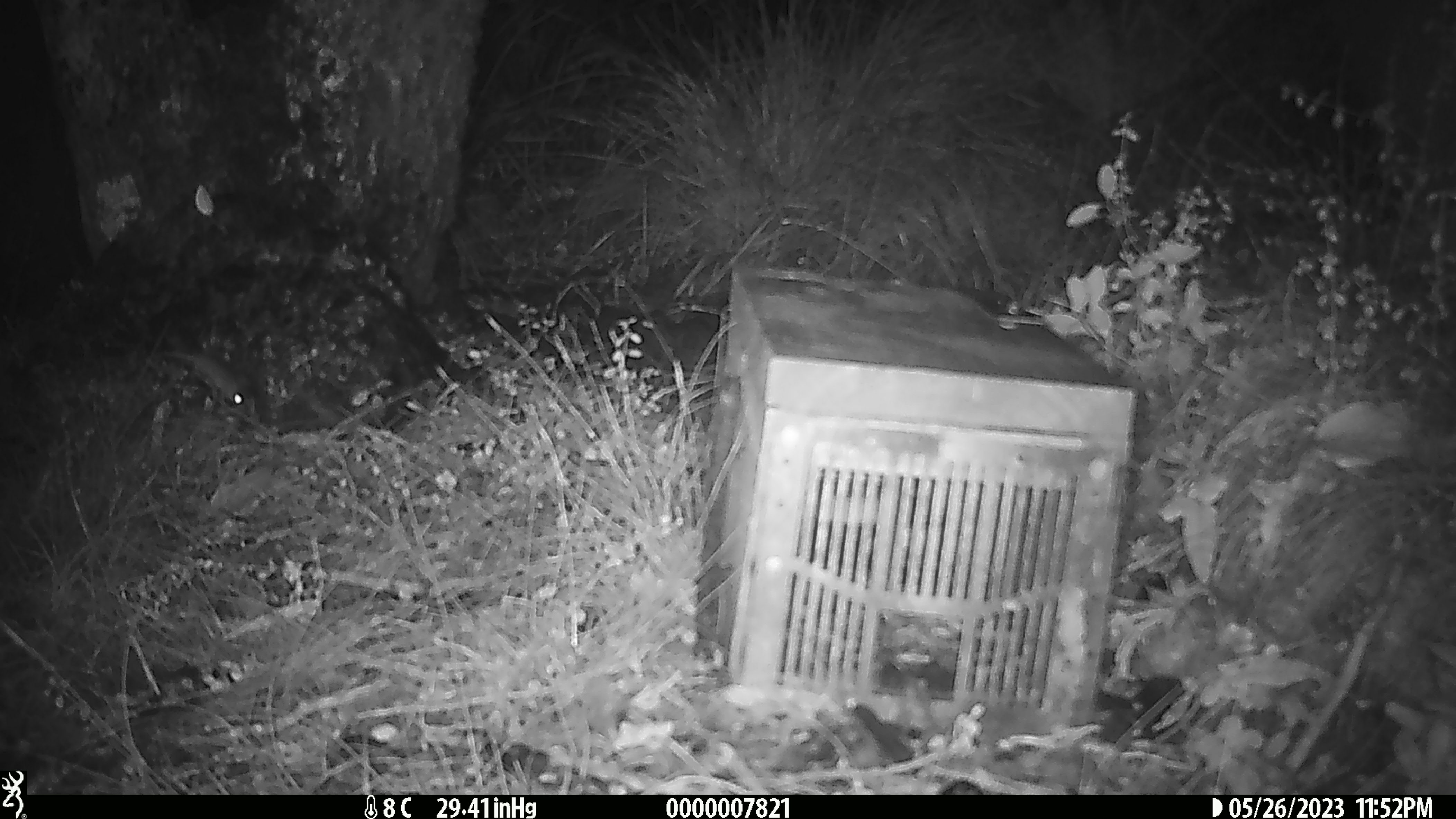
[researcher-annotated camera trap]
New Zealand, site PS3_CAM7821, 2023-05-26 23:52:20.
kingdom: Animalia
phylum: Chordata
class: Mammalia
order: Rodentia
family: Muridae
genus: Mus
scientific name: Mus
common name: mouse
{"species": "mouse (Mus)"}